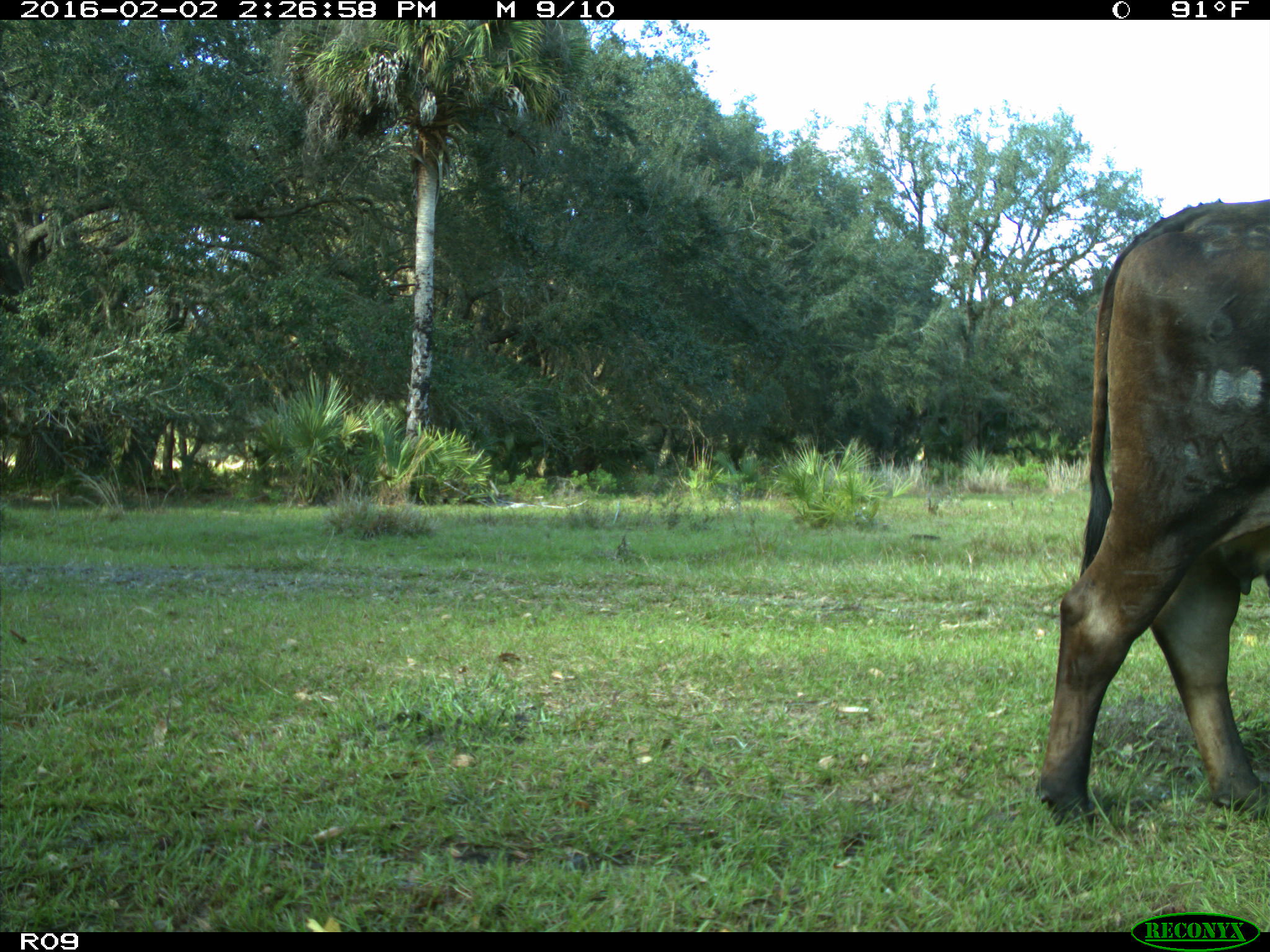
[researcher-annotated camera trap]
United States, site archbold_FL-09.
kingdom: Animalia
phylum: Chordata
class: Mammalia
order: Artiodactyla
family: Bovidae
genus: Bos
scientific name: Bos taurus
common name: domestic cow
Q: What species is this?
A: Bos taurus (domestic cow).